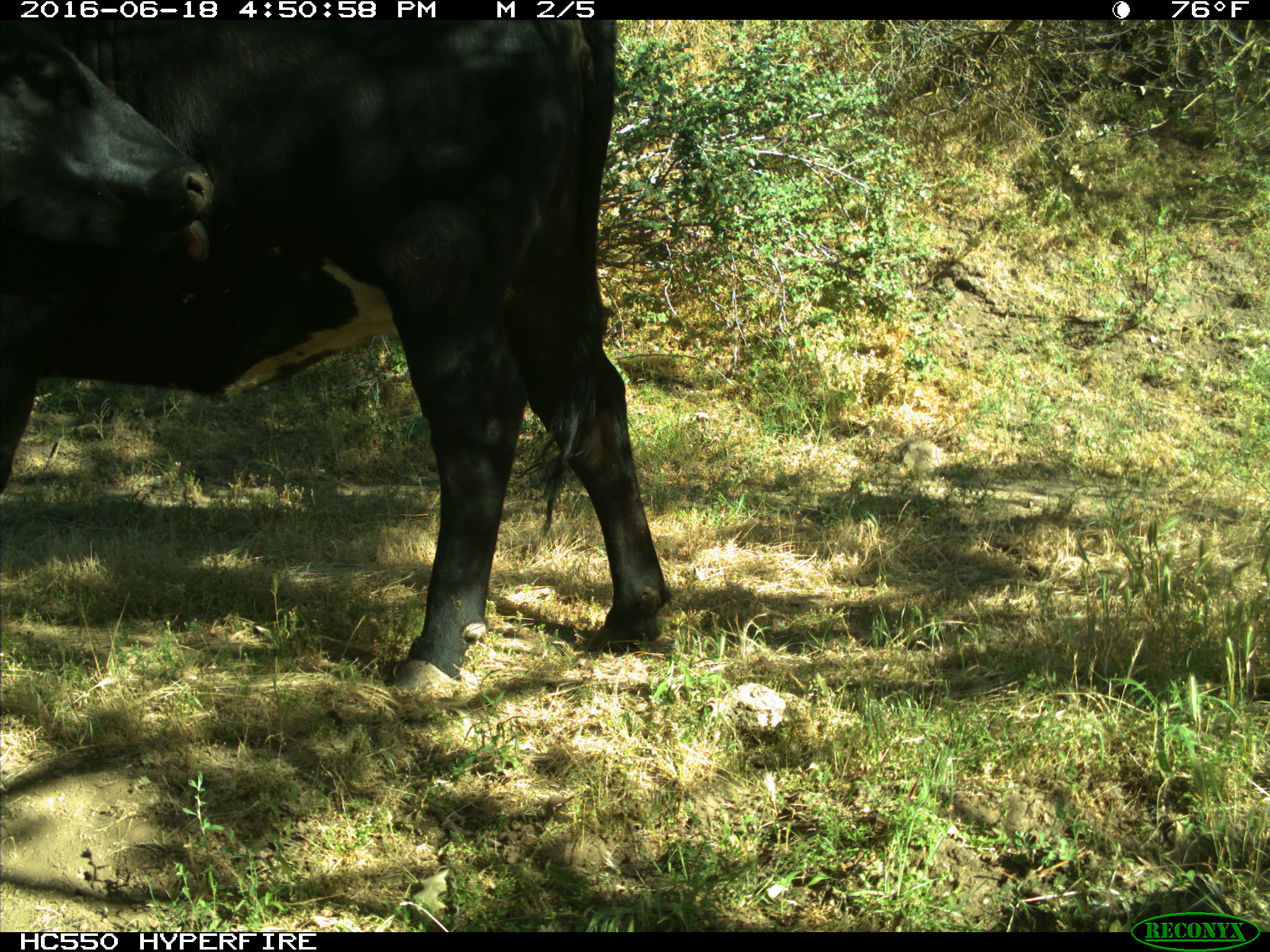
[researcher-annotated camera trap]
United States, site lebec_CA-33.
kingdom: Animalia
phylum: Chordata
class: Mammalia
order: Artiodactyla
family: Bovidae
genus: Bos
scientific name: Bos taurus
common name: domestic cow